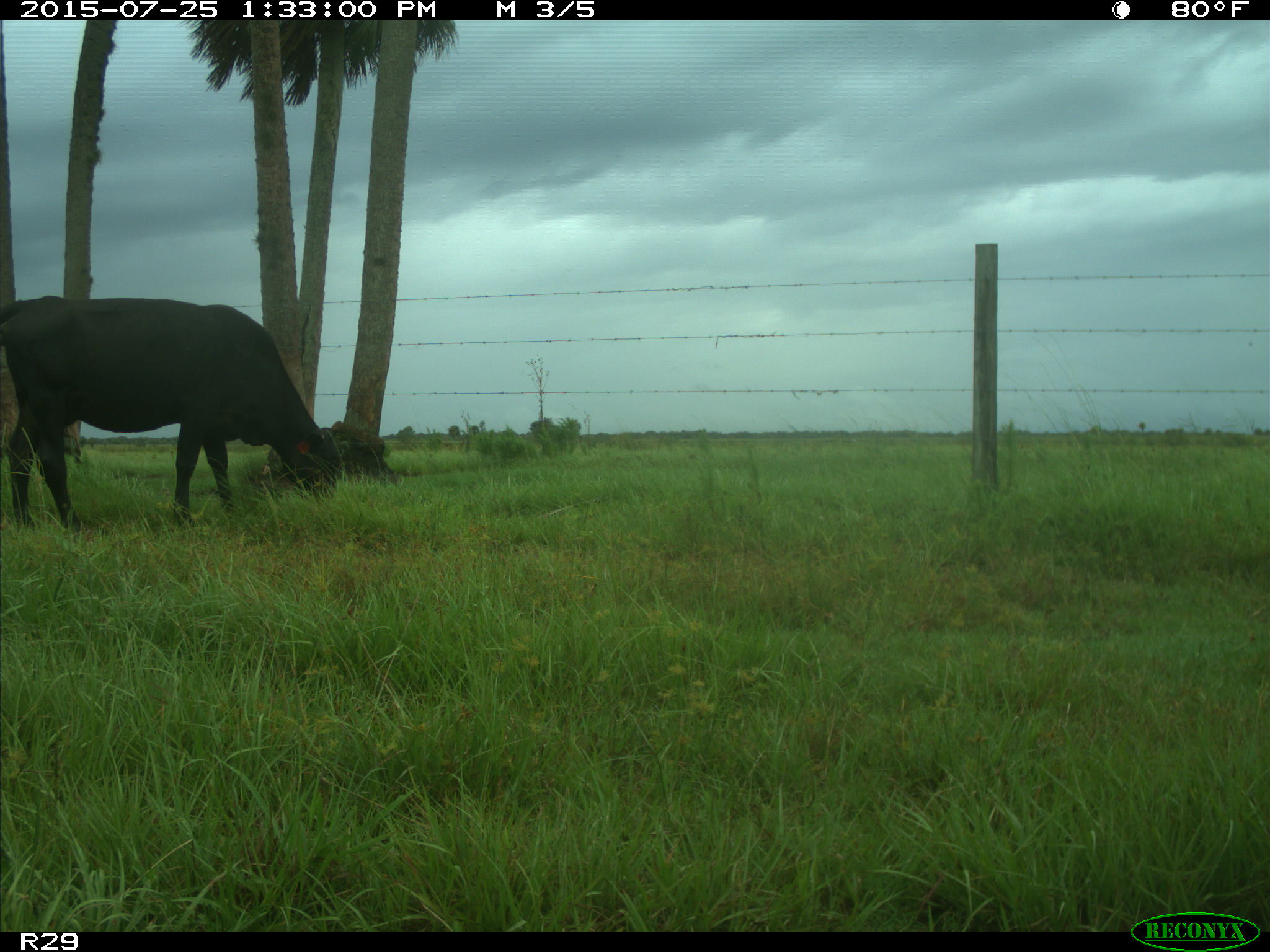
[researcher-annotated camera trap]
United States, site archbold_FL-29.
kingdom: Animalia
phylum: Chordata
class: Mammalia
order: Artiodactyla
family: Bovidae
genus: Bos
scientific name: Bos taurus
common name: domestic cow